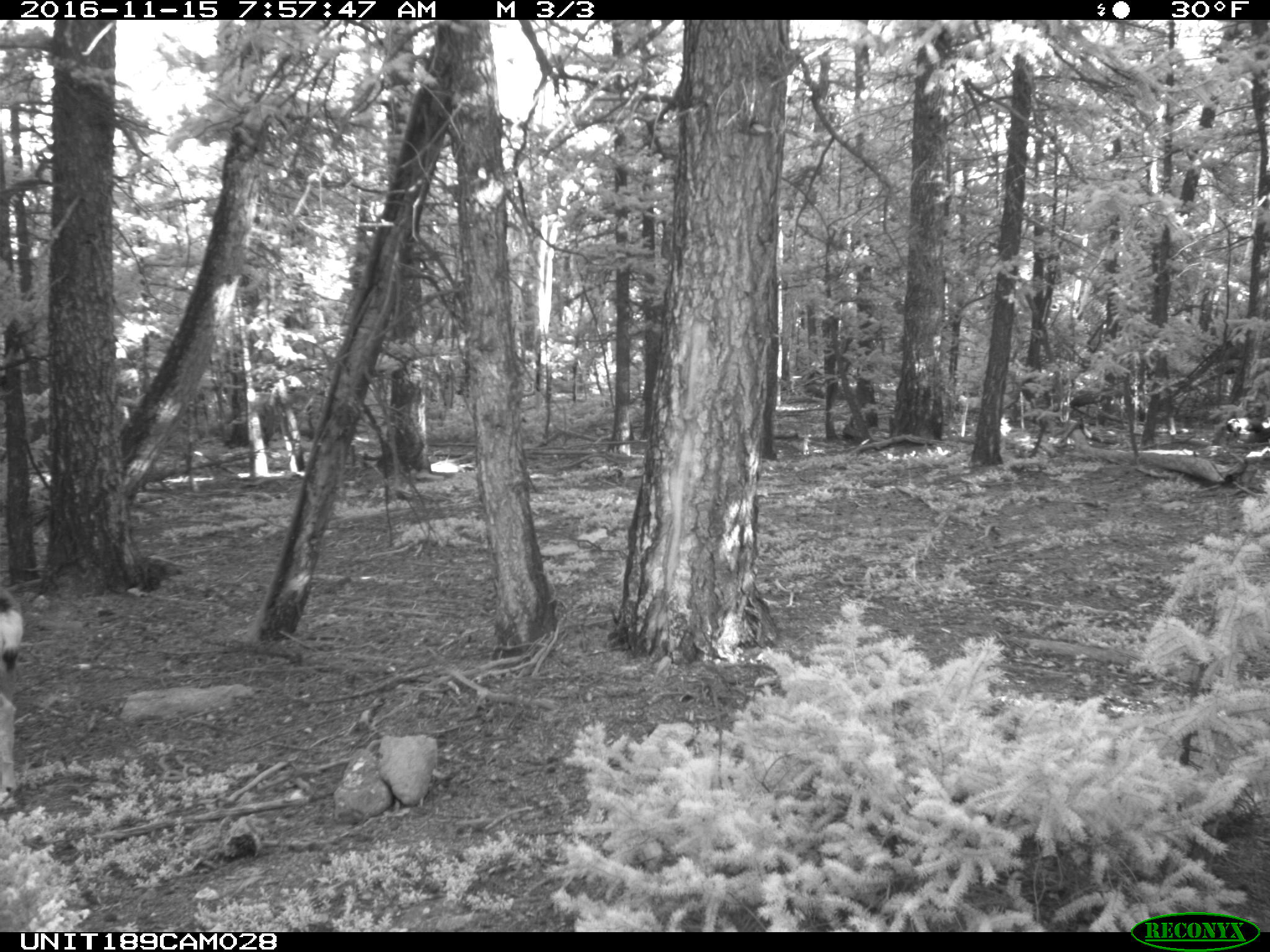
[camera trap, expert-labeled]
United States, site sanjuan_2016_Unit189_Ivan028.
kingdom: Animalia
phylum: Chordata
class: Mammalia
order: Artiodactyla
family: Cervidae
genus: Odocoileus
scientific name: Odocoileus hemionus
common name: mule deer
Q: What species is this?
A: Odocoileus hemionus (mule deer).